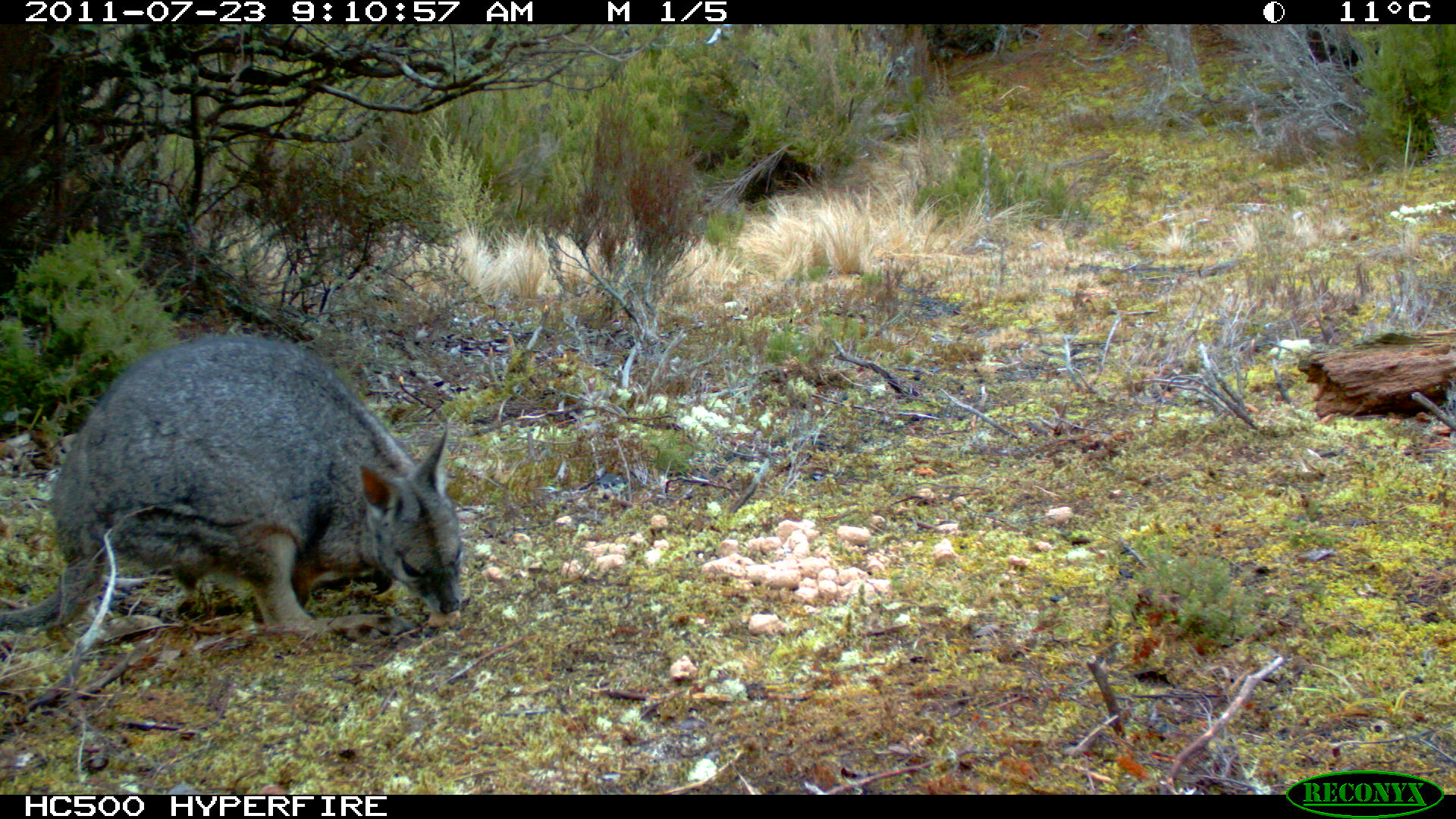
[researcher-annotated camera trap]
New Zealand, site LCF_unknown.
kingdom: Animalia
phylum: Chordata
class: Mammalia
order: Diprotodontia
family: Macropodidae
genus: Notamacropus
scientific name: Notamacropus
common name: wallaby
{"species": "wallaby (Notamacropus)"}